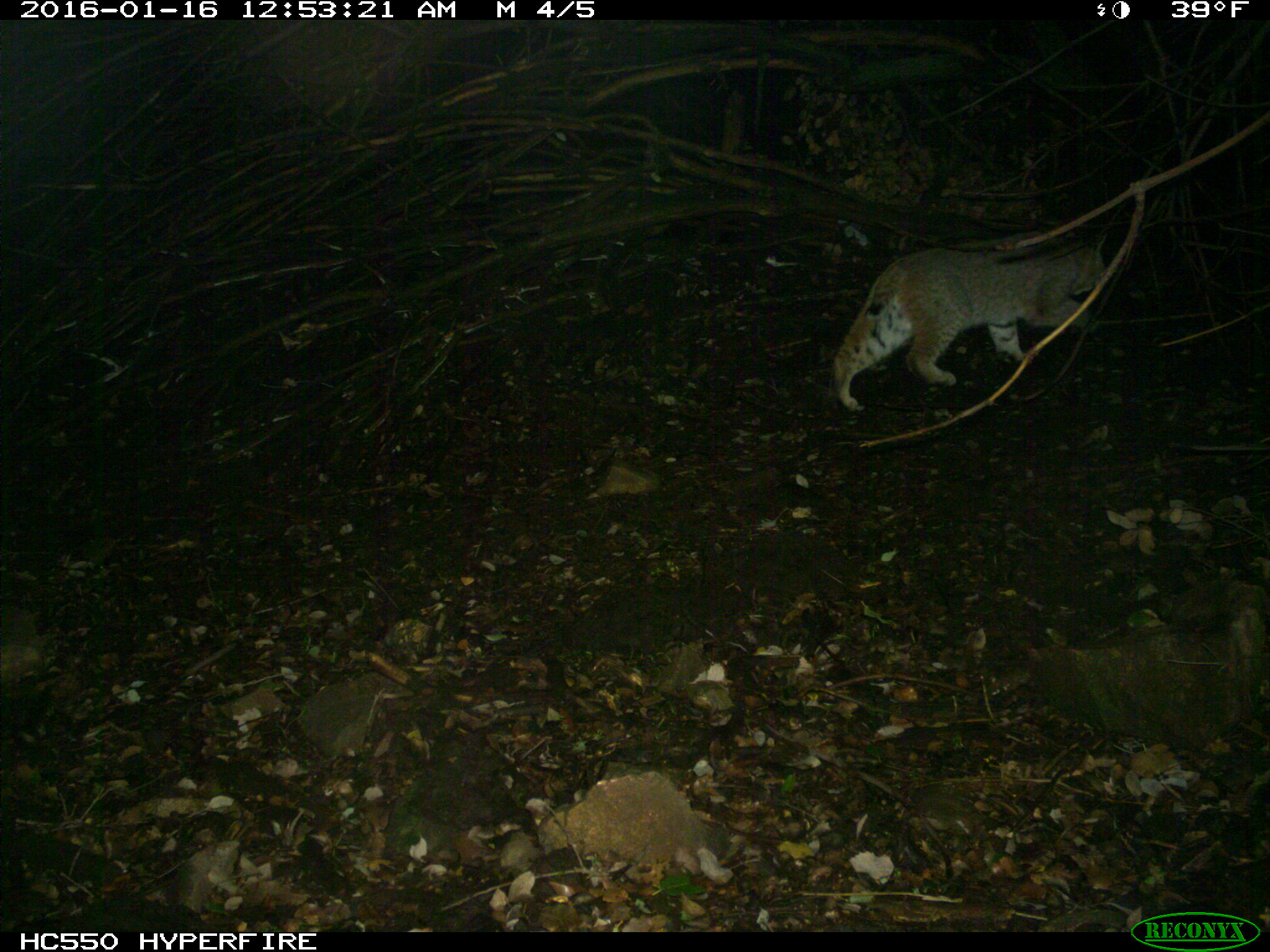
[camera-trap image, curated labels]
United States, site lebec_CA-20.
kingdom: Animalia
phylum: Chordata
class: Mammalia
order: Carnivora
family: Felidae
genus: Lynx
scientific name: Lynx rufus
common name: bobcat